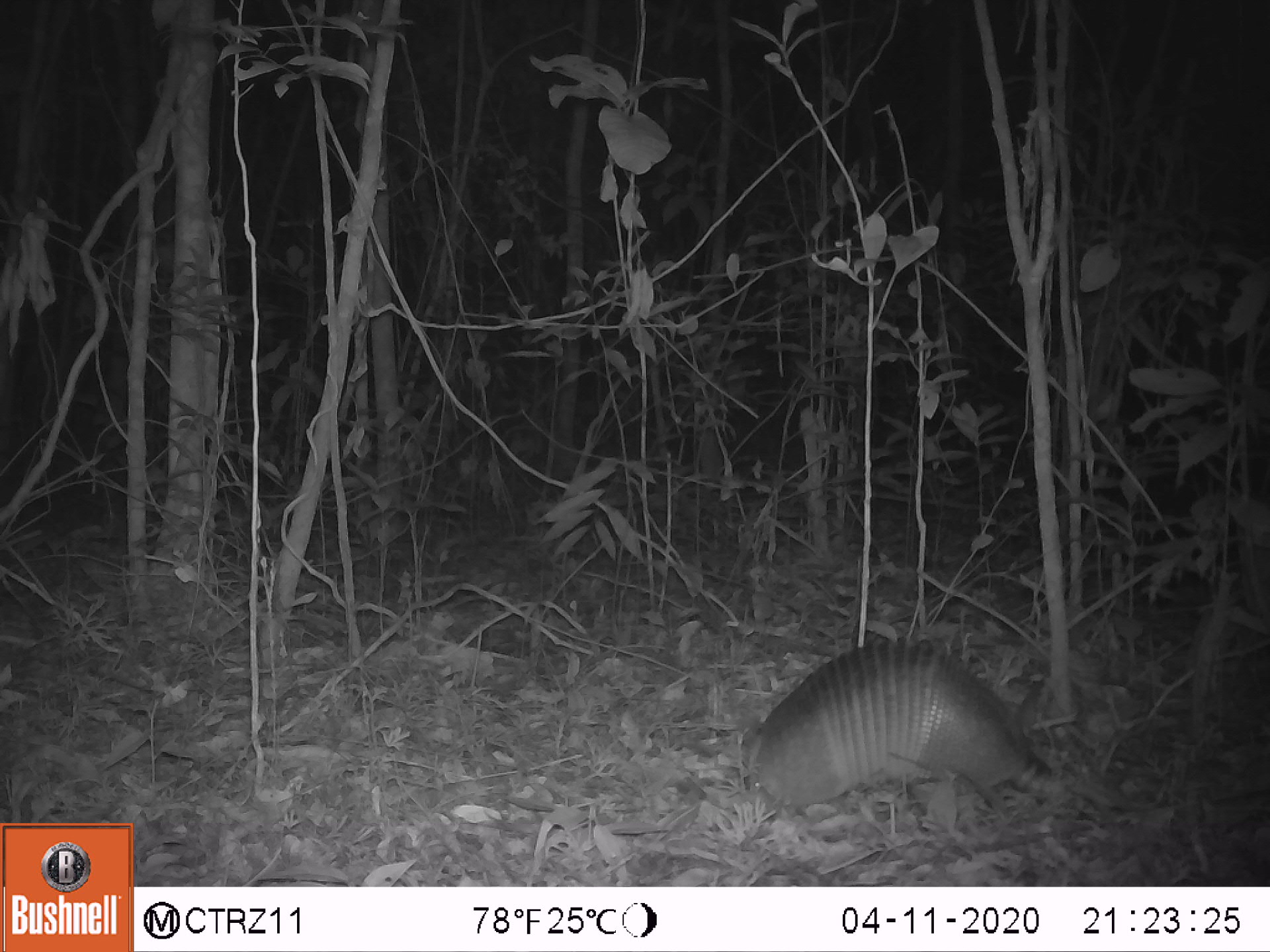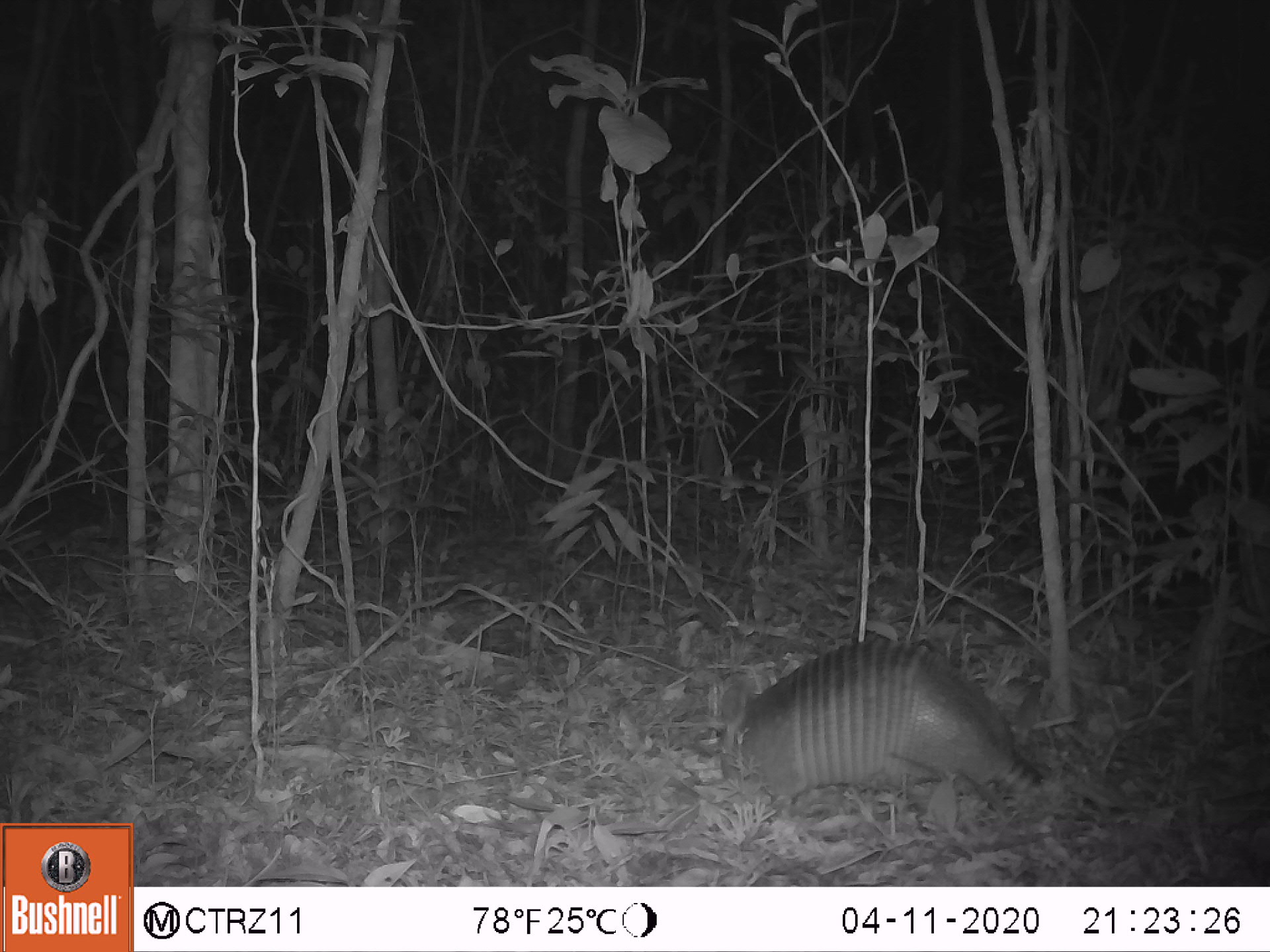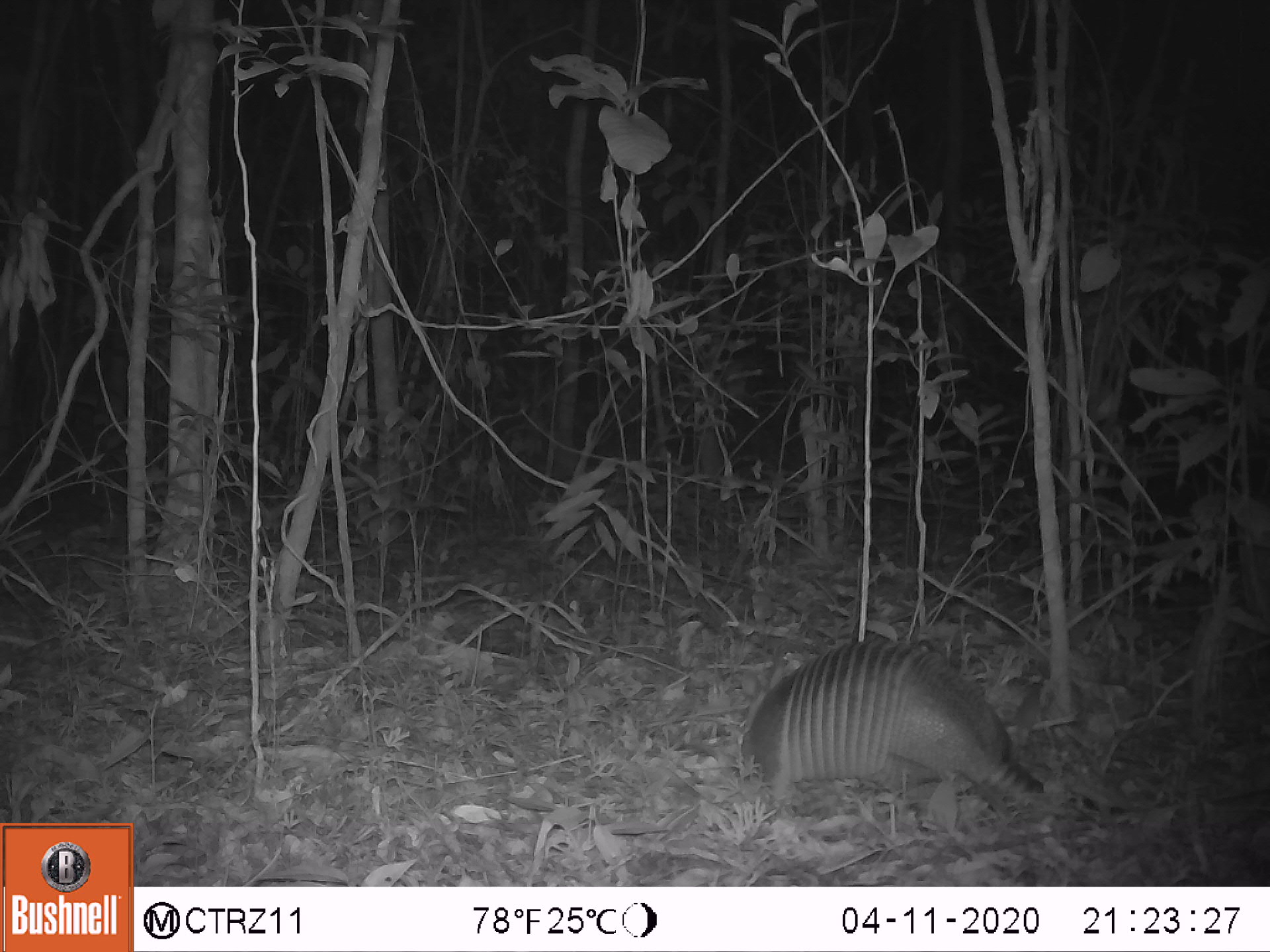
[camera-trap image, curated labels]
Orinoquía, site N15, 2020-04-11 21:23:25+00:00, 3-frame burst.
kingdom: Animalia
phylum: Chordata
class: Mammalia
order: Cingulata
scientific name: Cingulata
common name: armadillo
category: unknown armadillo